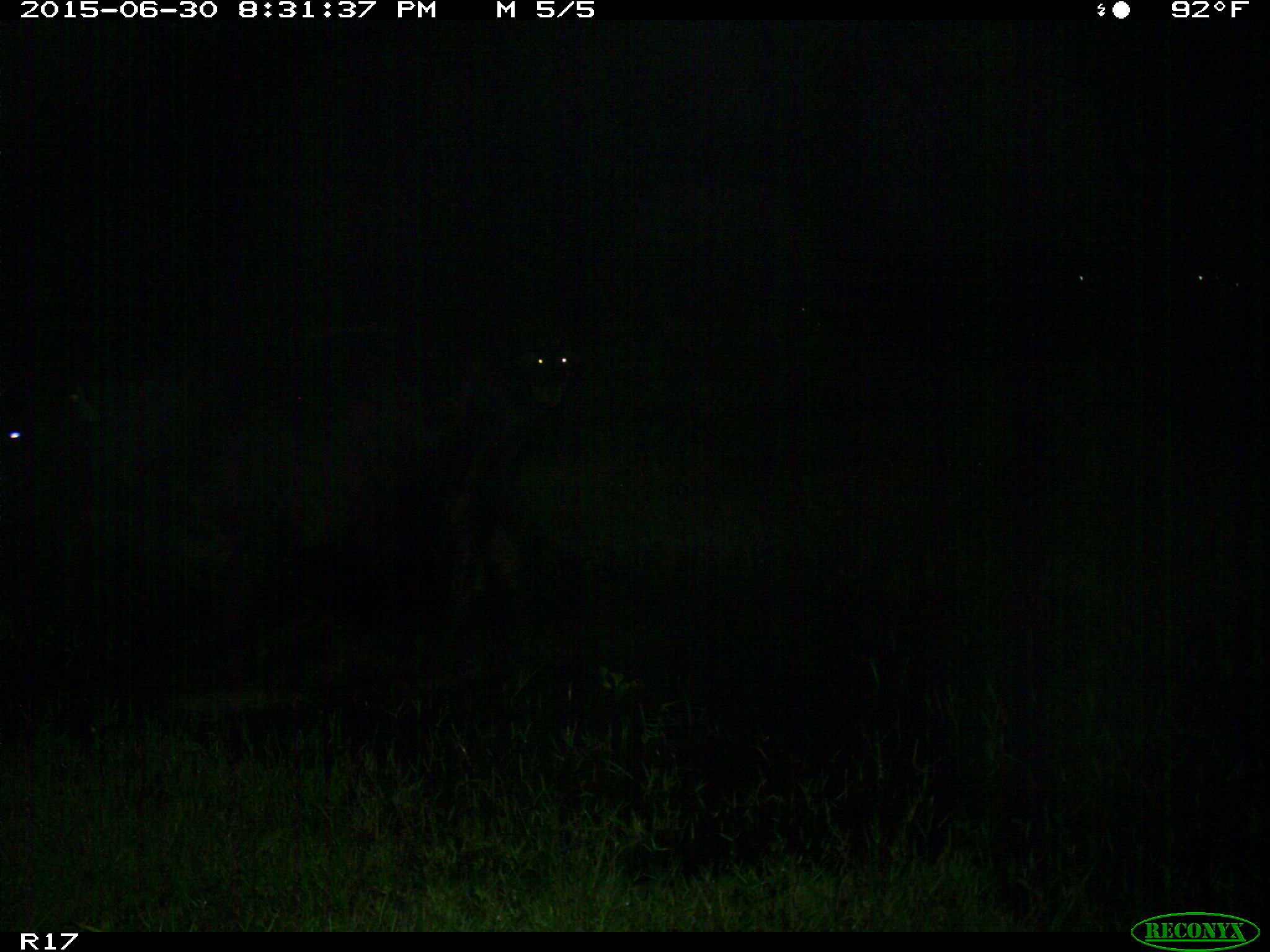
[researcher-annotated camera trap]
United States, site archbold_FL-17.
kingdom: Animalia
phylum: Chordata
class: Mammalia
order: Artiodactyla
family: Bovidae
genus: Bos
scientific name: Bos taurus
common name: domestic cow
Bos taurus (domestic cow).